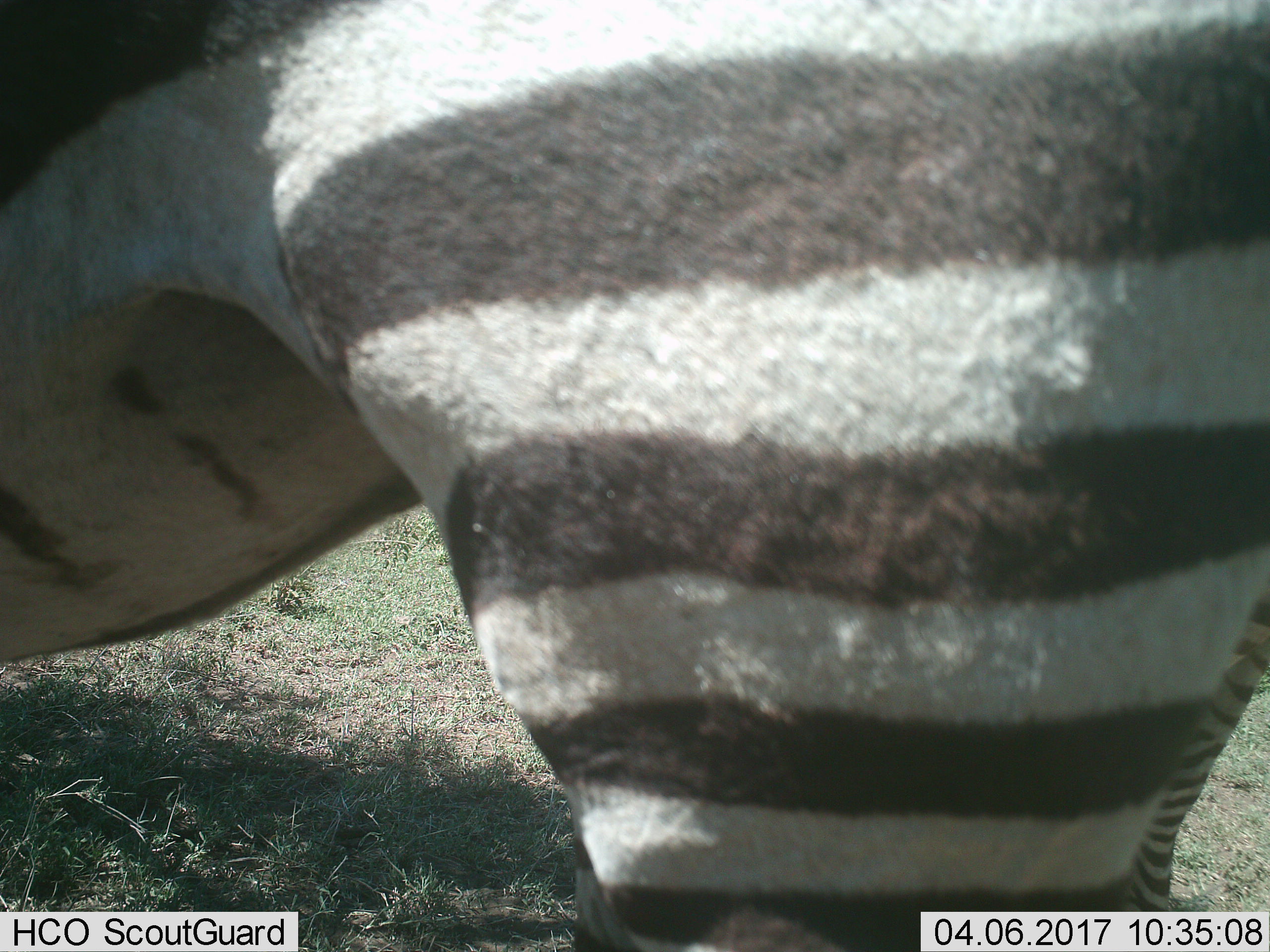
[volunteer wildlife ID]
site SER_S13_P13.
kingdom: Animalia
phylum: Chordata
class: Mammalia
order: Perissodactyla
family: Equidae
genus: Equus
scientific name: Equus quagga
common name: plains zebra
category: zebraplains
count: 1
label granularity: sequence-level